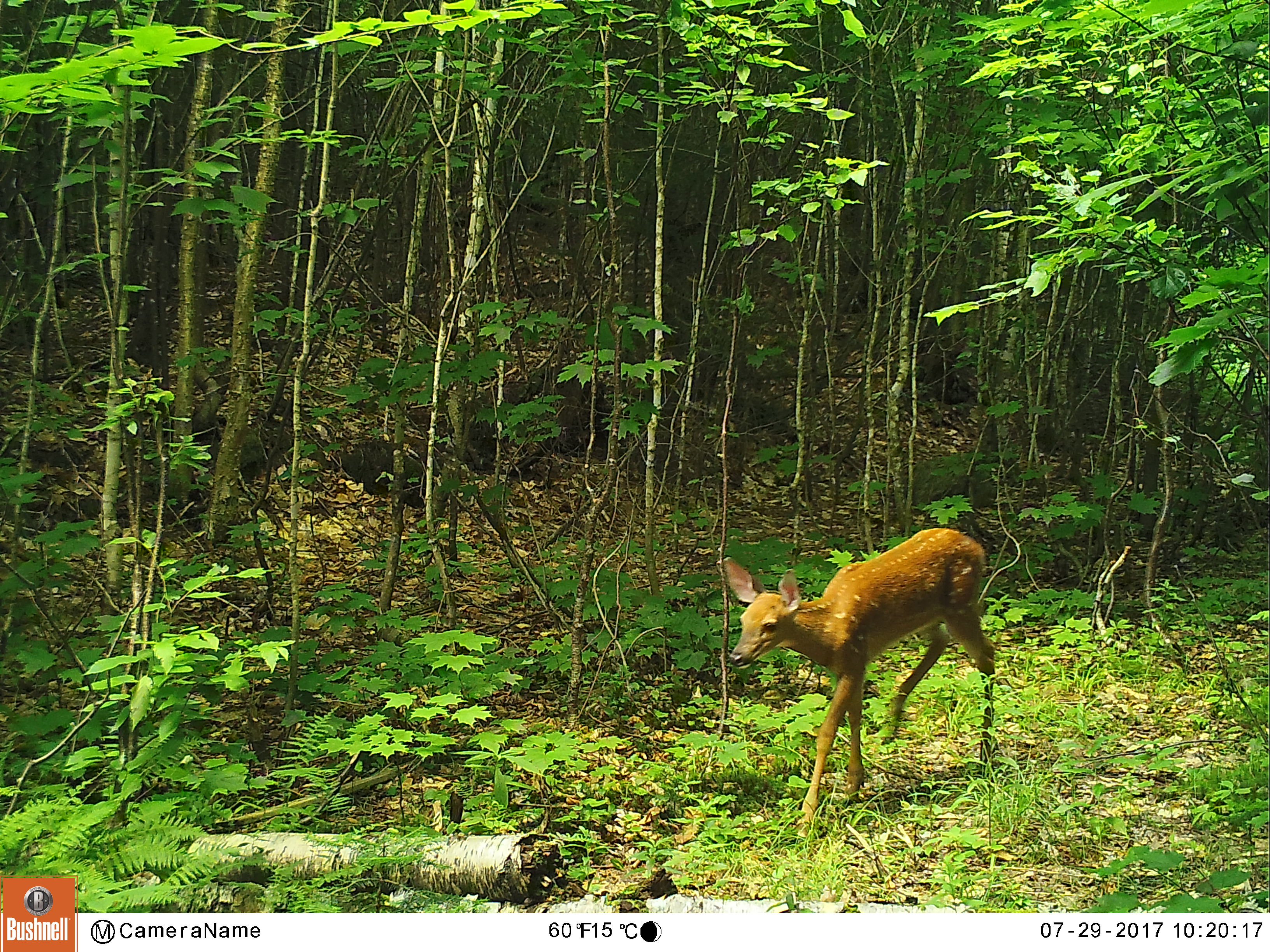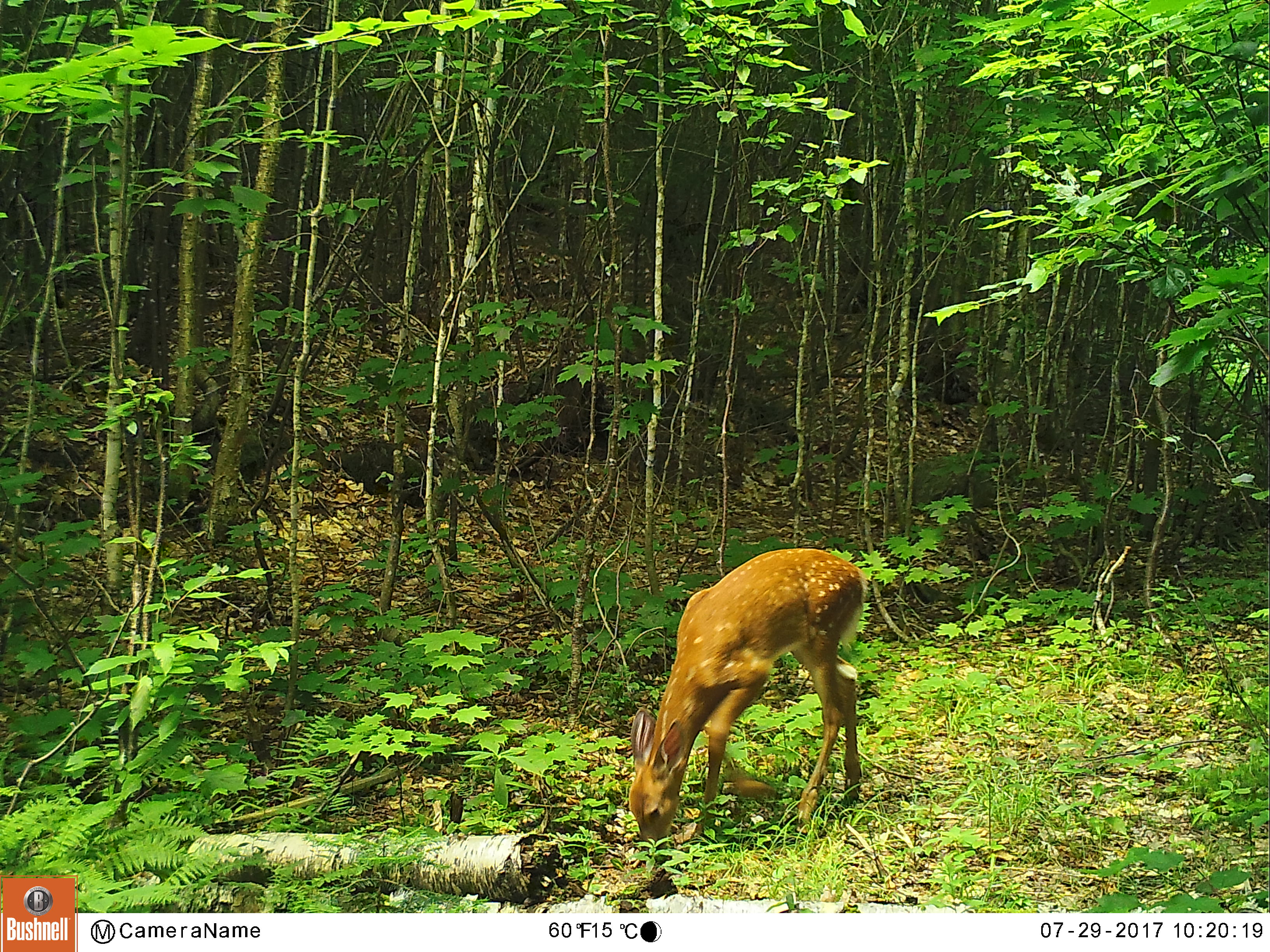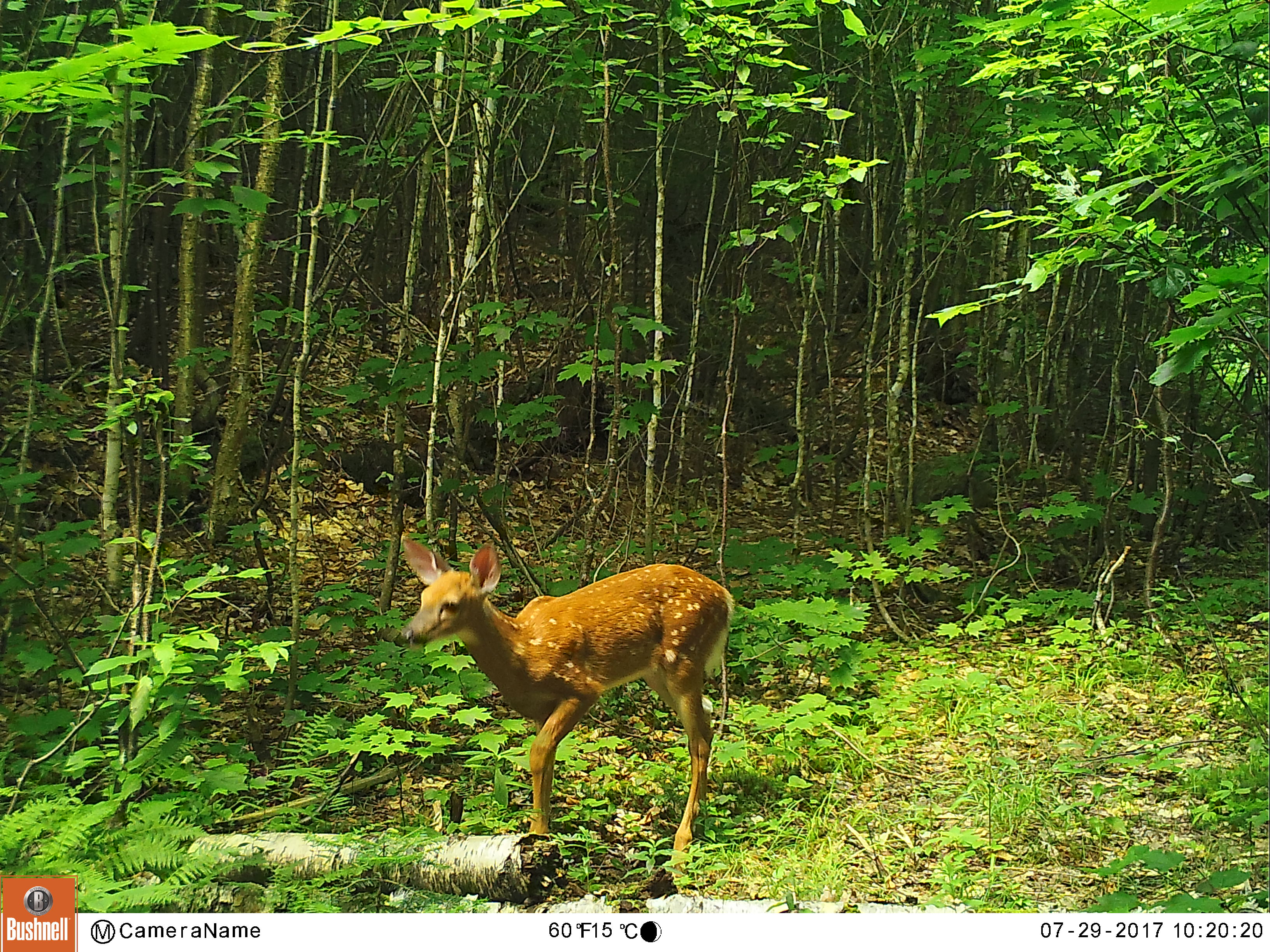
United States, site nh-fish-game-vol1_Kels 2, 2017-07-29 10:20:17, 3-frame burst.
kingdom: Animalia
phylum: Chordata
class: Mammalia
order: Artiodactyla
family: Cervidae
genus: Odocoileus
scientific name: Odocoileus virginianus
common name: white-tailed deer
White-tailed deer (Odocoileus virginianus).